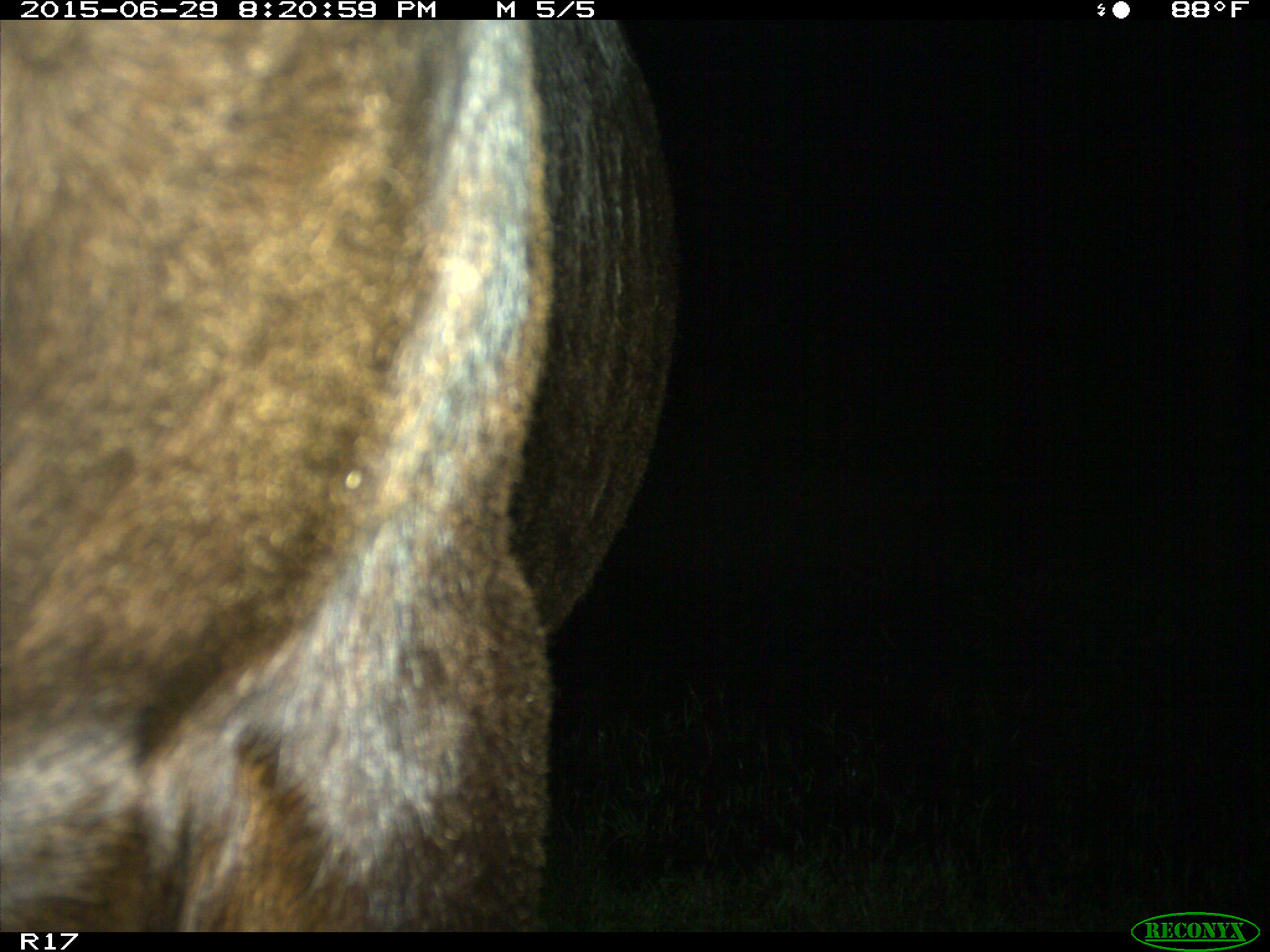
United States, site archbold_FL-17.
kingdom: Animalia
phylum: Chordata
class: Mammalia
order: Artiodactyla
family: Bovidae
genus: Bos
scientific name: Bos taurus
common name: domestic cow